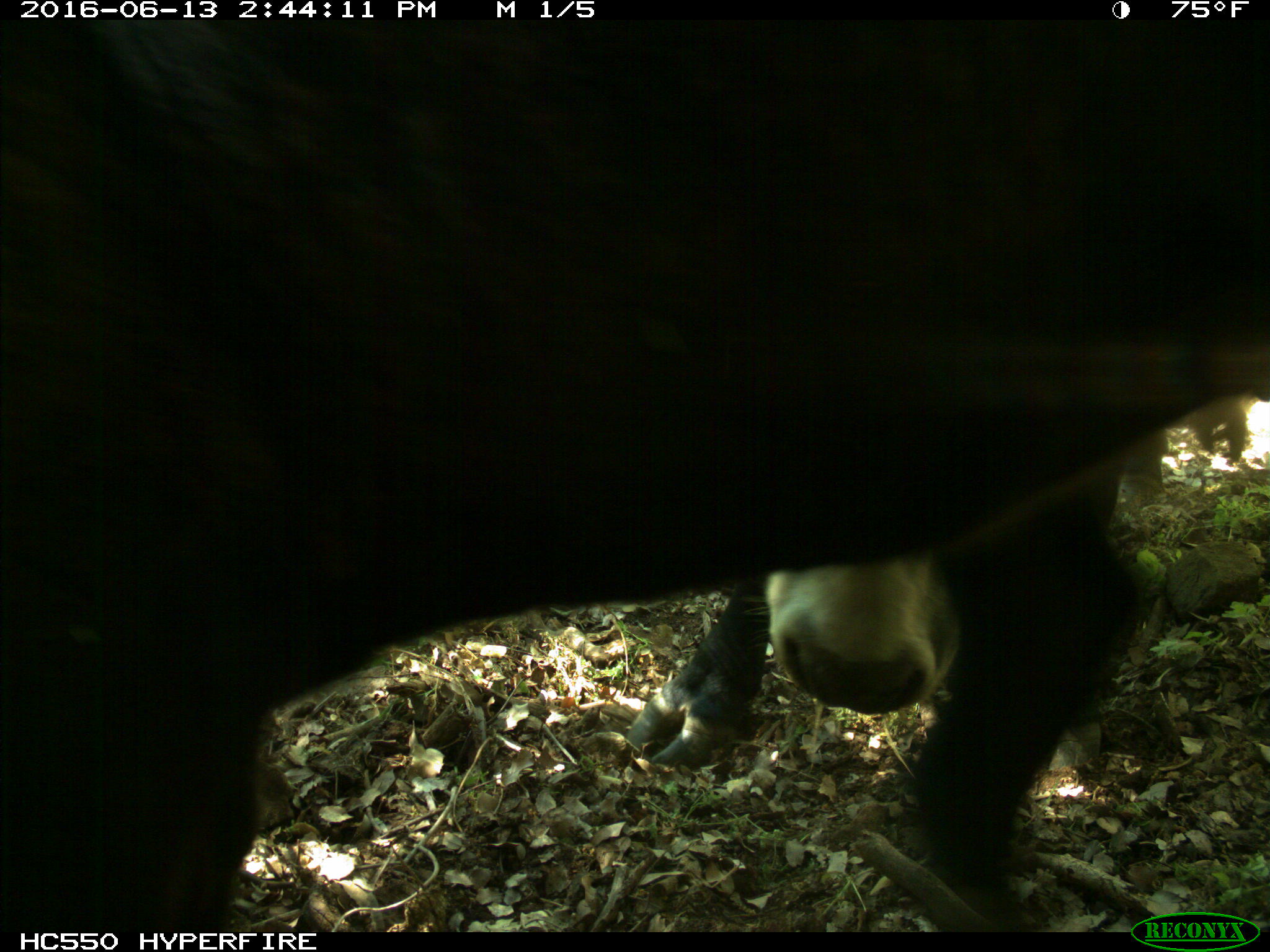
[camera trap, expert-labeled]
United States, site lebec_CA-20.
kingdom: Animalia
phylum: Chordata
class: Mammalia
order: Artiodactyla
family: Bovidae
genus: Bos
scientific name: Bos taurus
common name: domestic cow